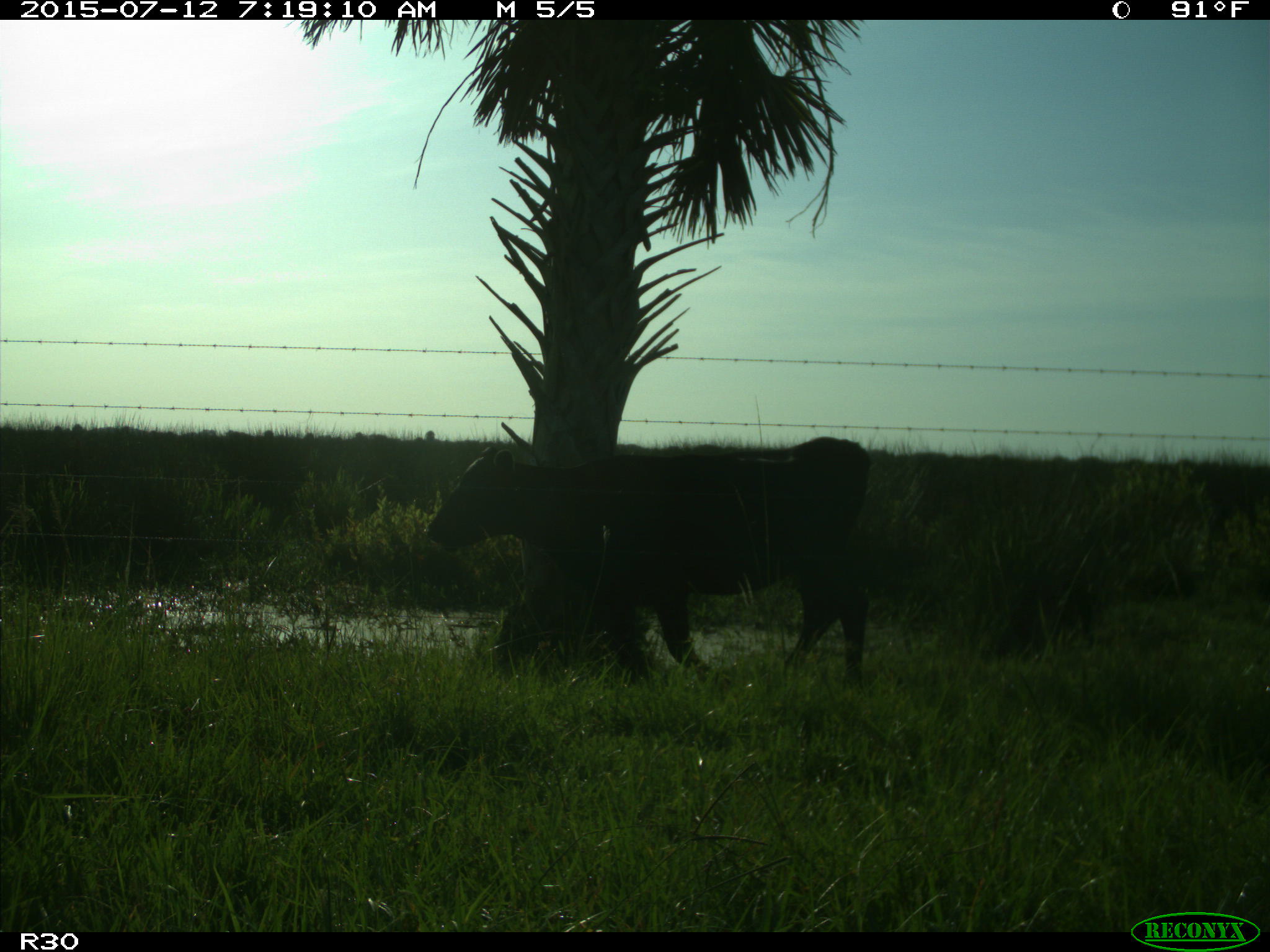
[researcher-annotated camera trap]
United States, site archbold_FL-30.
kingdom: Animalia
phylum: Chordata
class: Mammalia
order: Artiodactyla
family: Bovidae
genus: Bos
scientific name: Bos taurus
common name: domestic cow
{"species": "Bos taurus (domestic cow)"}